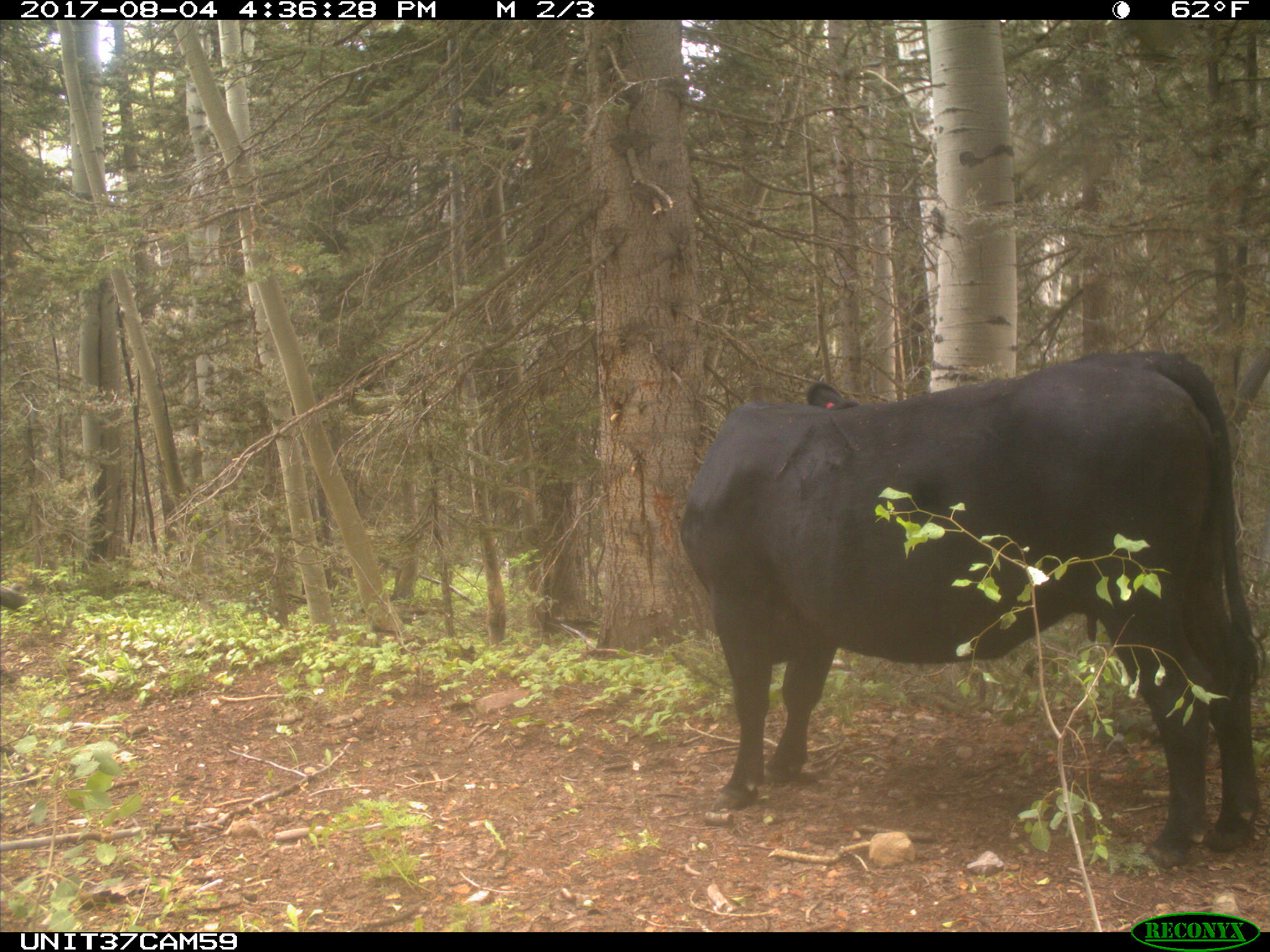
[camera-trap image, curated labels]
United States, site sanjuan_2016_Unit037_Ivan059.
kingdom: Animalia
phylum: Chordata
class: Mammalia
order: Artiodactyla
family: Bovidae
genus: Bos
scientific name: Bos taurus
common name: domestic cow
Bos taurus (domestic cow).